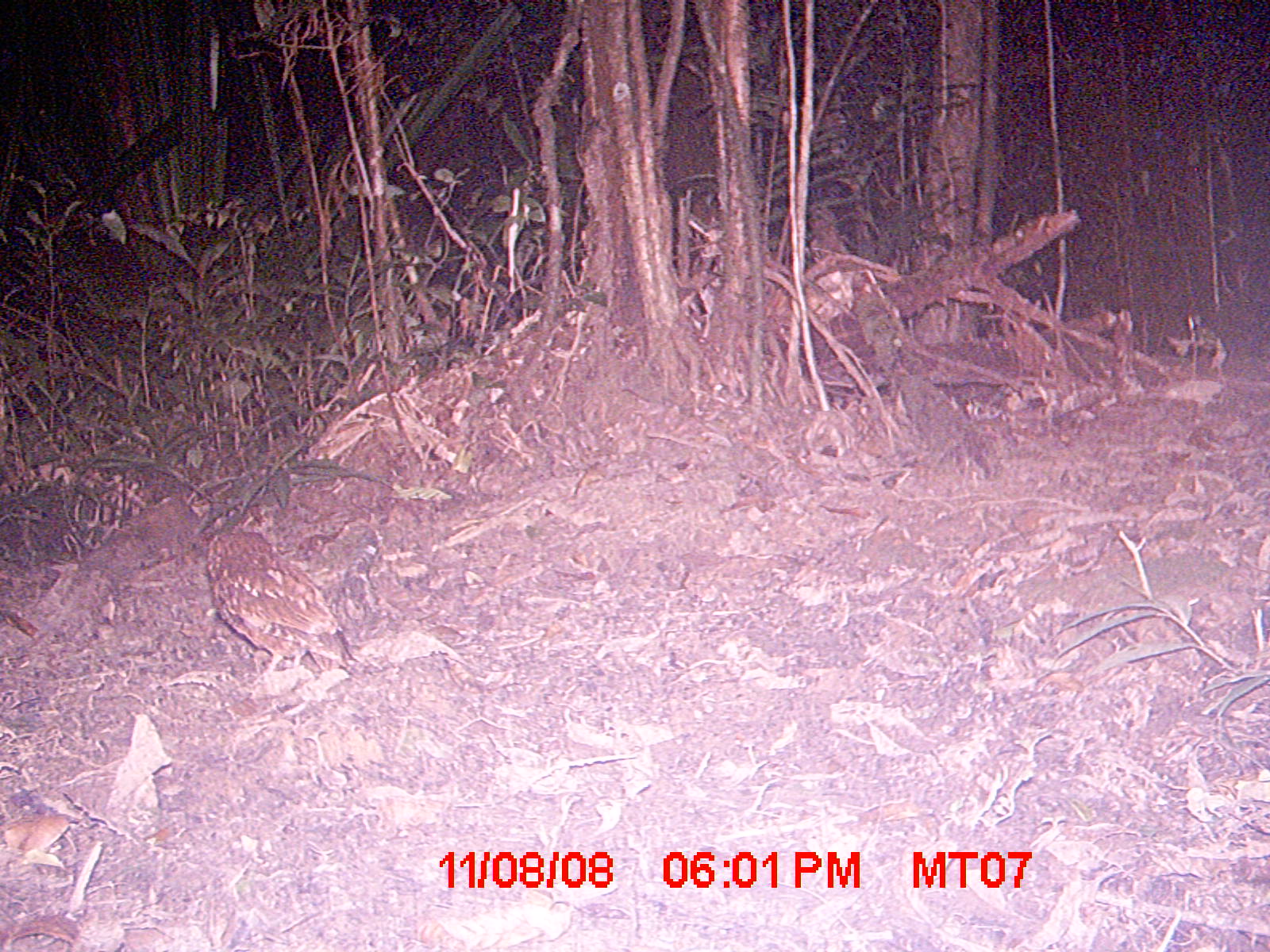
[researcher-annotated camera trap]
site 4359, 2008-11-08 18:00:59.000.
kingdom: Animalia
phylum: Chordata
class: Aves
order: Strigiformes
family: Strigidae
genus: Asio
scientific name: Asio madagascariensis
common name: madagascar owl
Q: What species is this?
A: Asio madagascariensis (madagascar owl).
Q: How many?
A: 1.